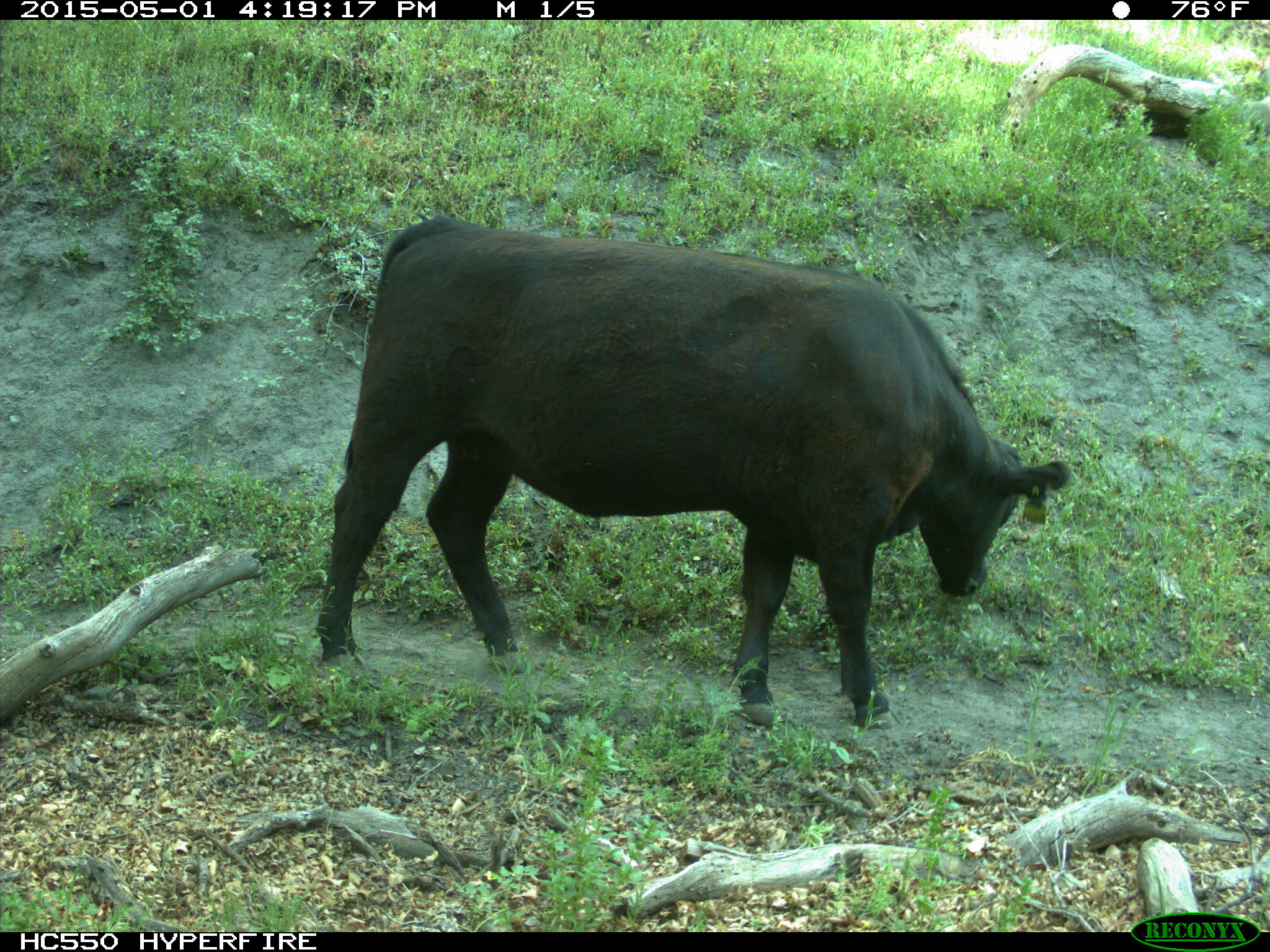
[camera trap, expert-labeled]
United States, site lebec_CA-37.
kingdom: Animalia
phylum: Chordata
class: Mammalia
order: Artiodactyla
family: Bovidae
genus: Bos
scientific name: Bos taurus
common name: domestic cow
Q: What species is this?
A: Bos taurus (domestic cow).